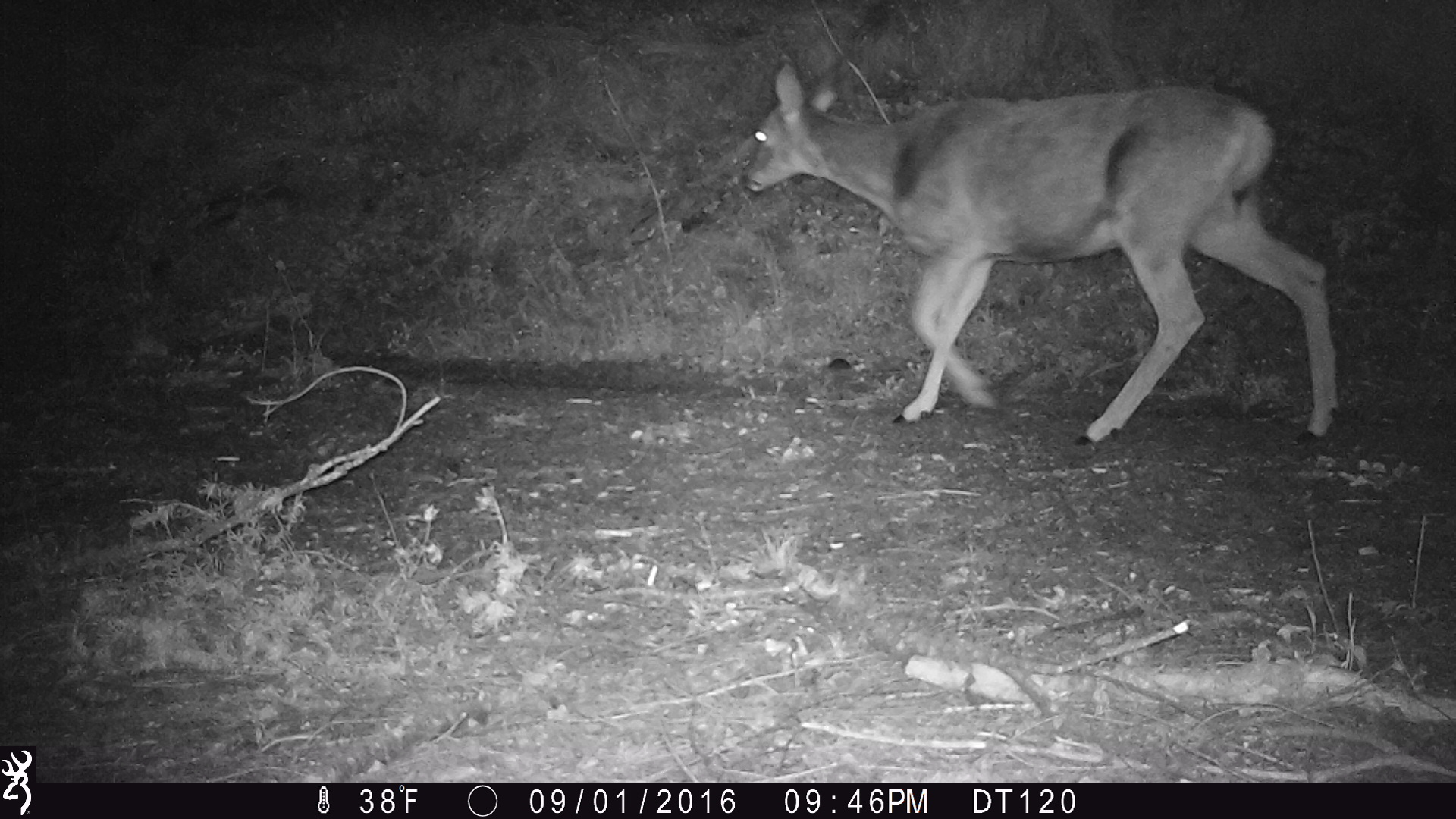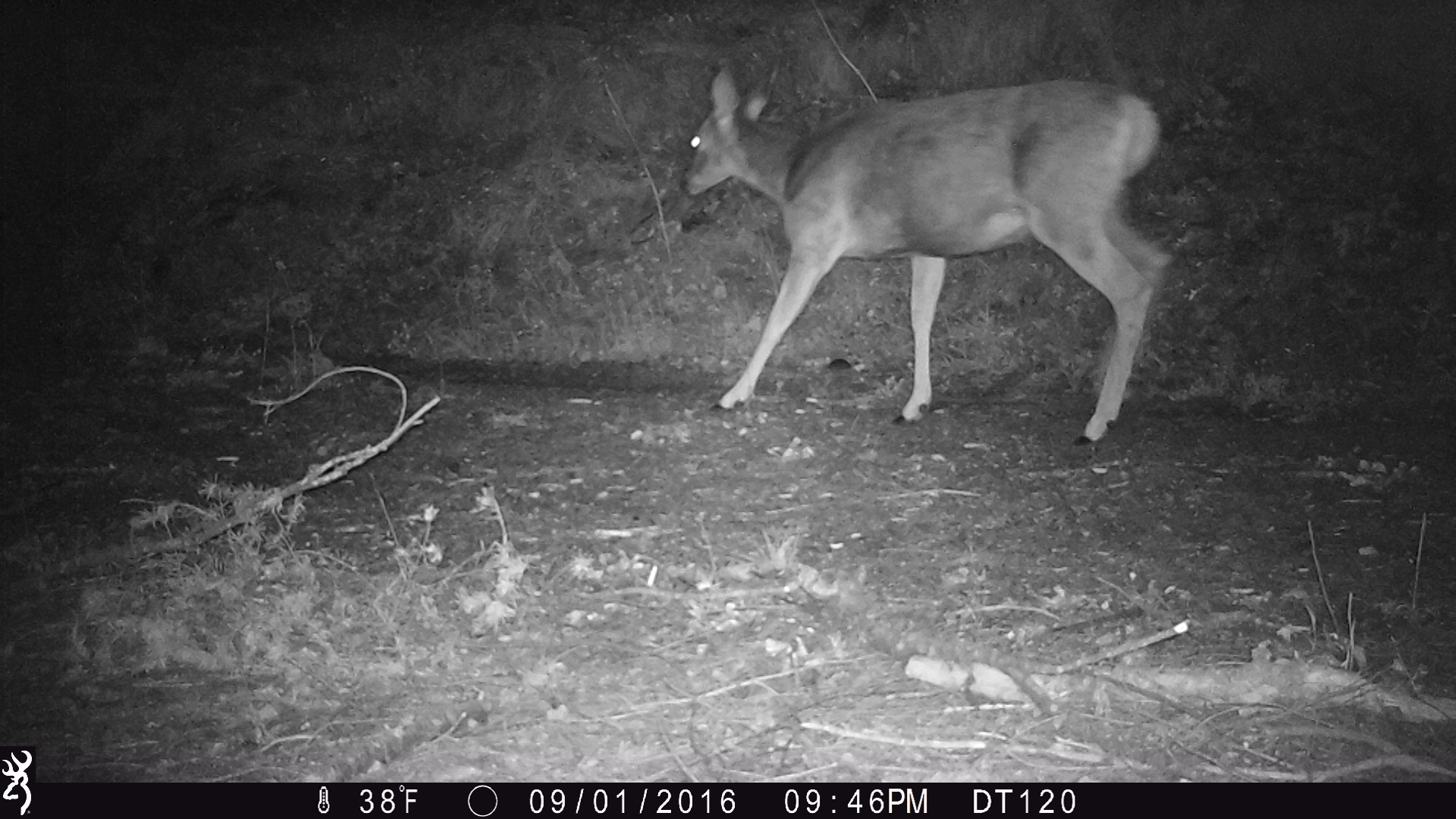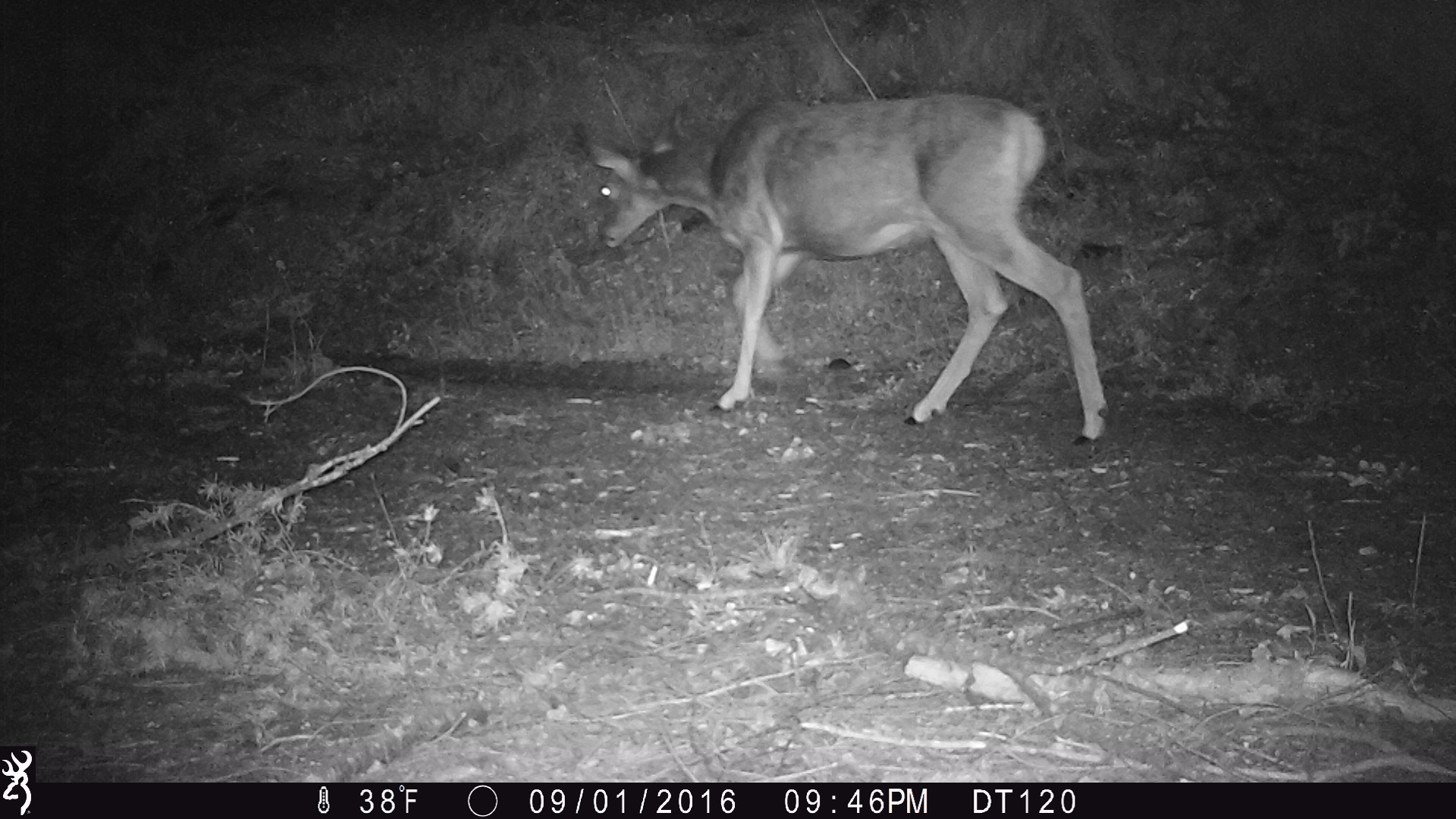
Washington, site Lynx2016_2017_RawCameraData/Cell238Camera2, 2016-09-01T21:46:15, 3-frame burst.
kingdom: Animalia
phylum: Chordata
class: Mammalia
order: Artiodactyla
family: Cervidae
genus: Odocoileus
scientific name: Odocoileus hemionus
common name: mule deer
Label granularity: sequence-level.